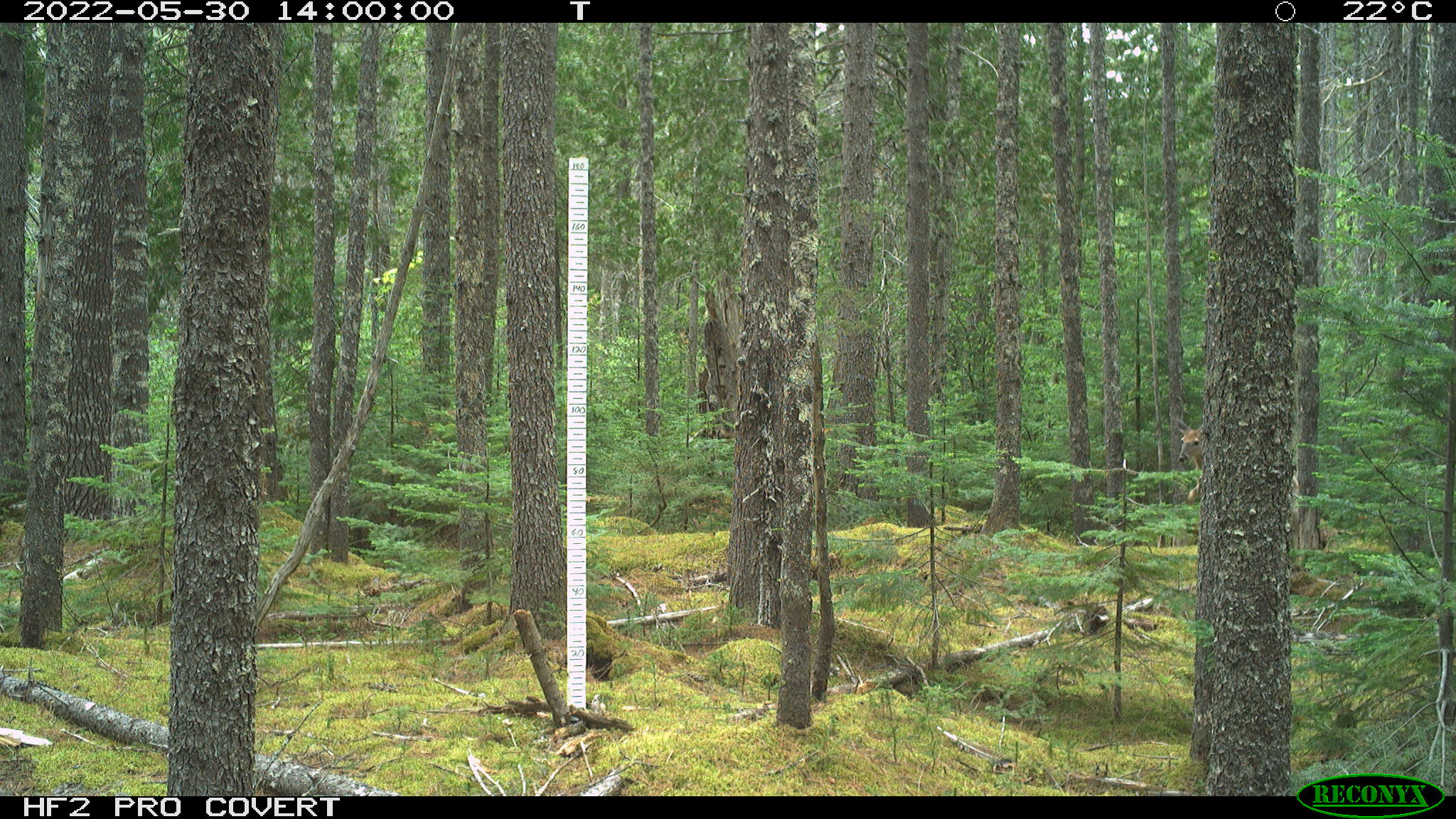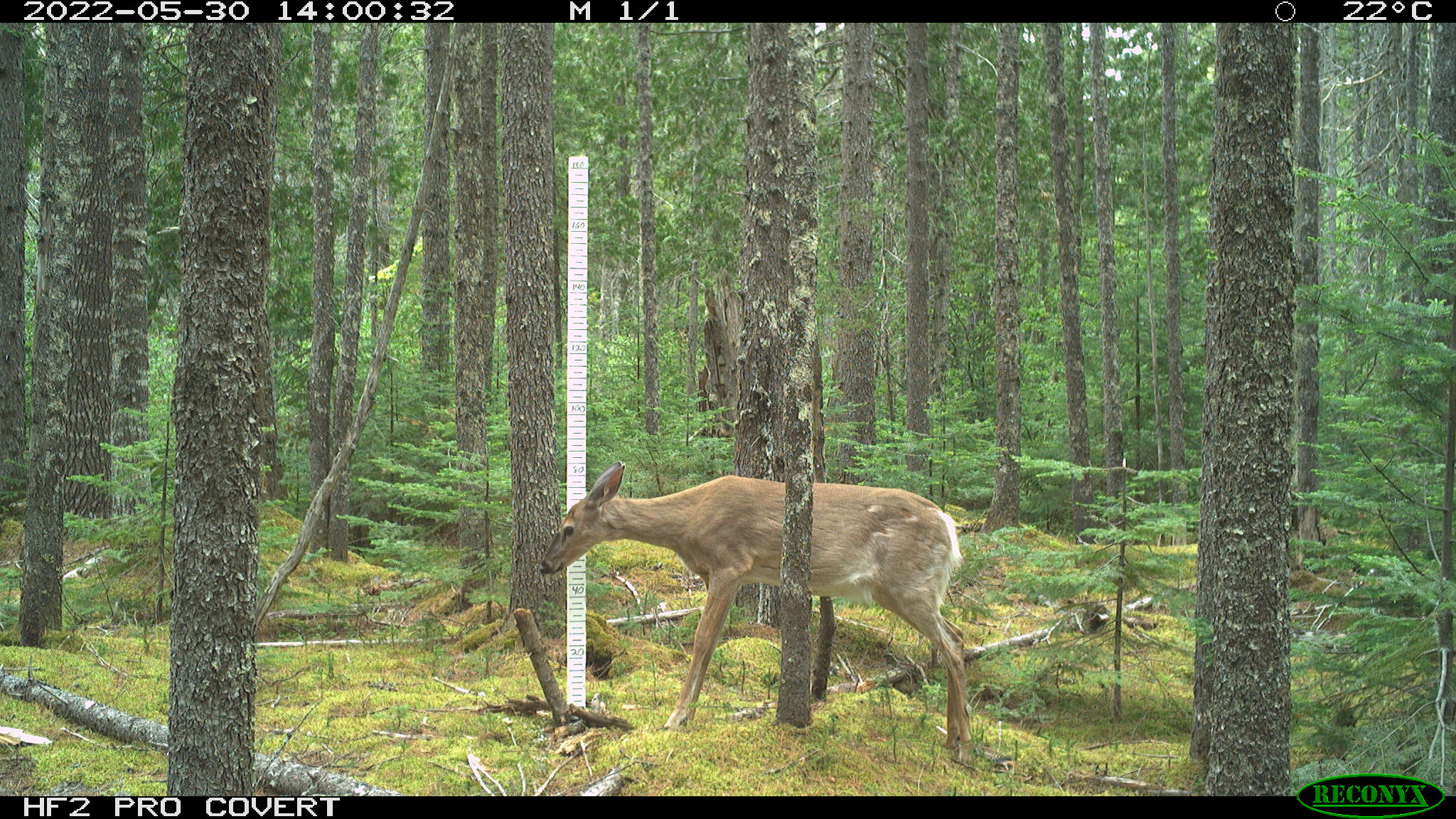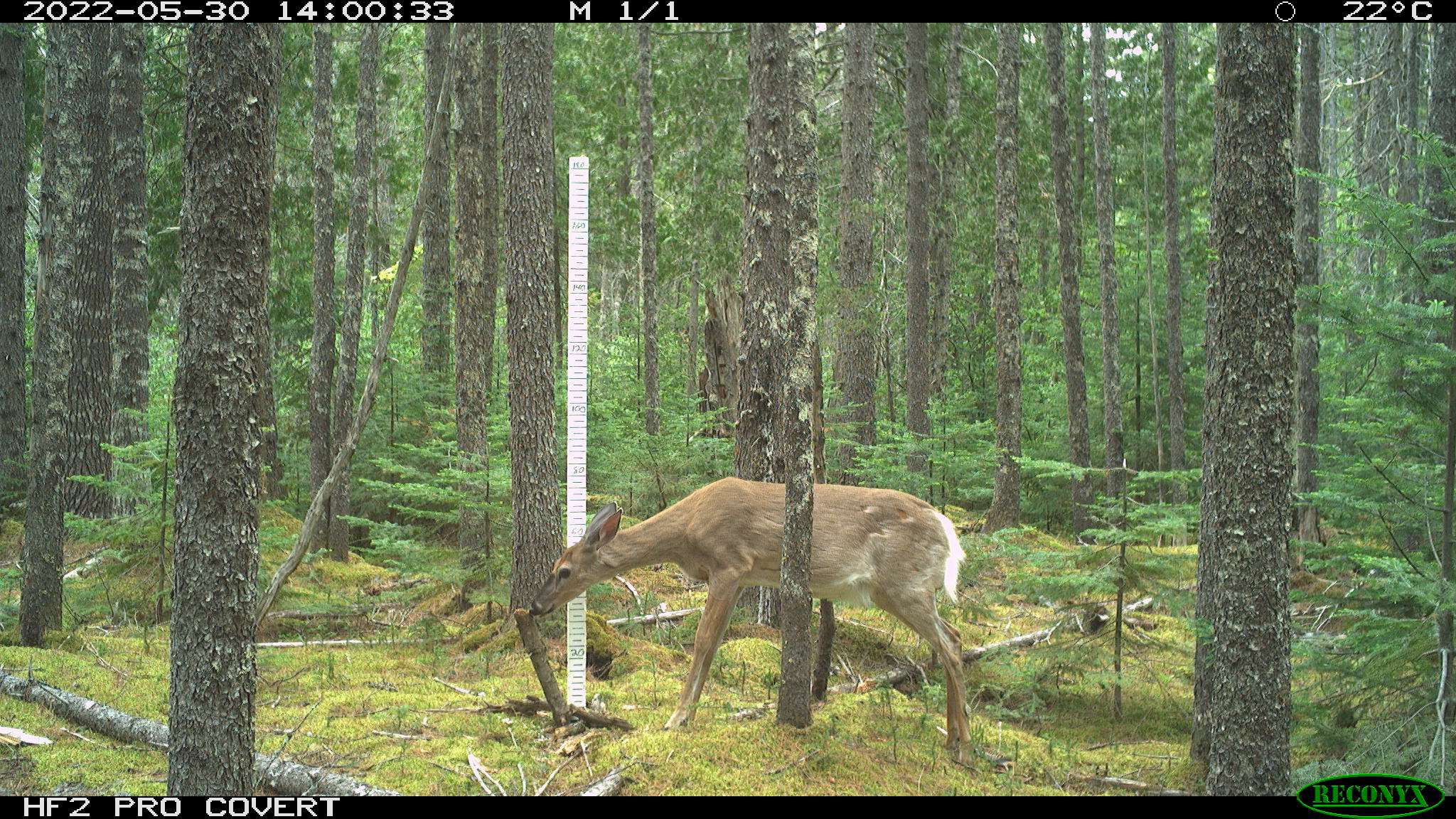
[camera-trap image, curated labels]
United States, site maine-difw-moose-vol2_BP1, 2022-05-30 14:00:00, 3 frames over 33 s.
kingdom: Animalia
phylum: Chordata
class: Mammalia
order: Artiodactyla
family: Cervidae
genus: Odocoileus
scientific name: Odocoileus virginianus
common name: white-tailed deer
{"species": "white-tailed deer (Odocoileus virginianus)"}